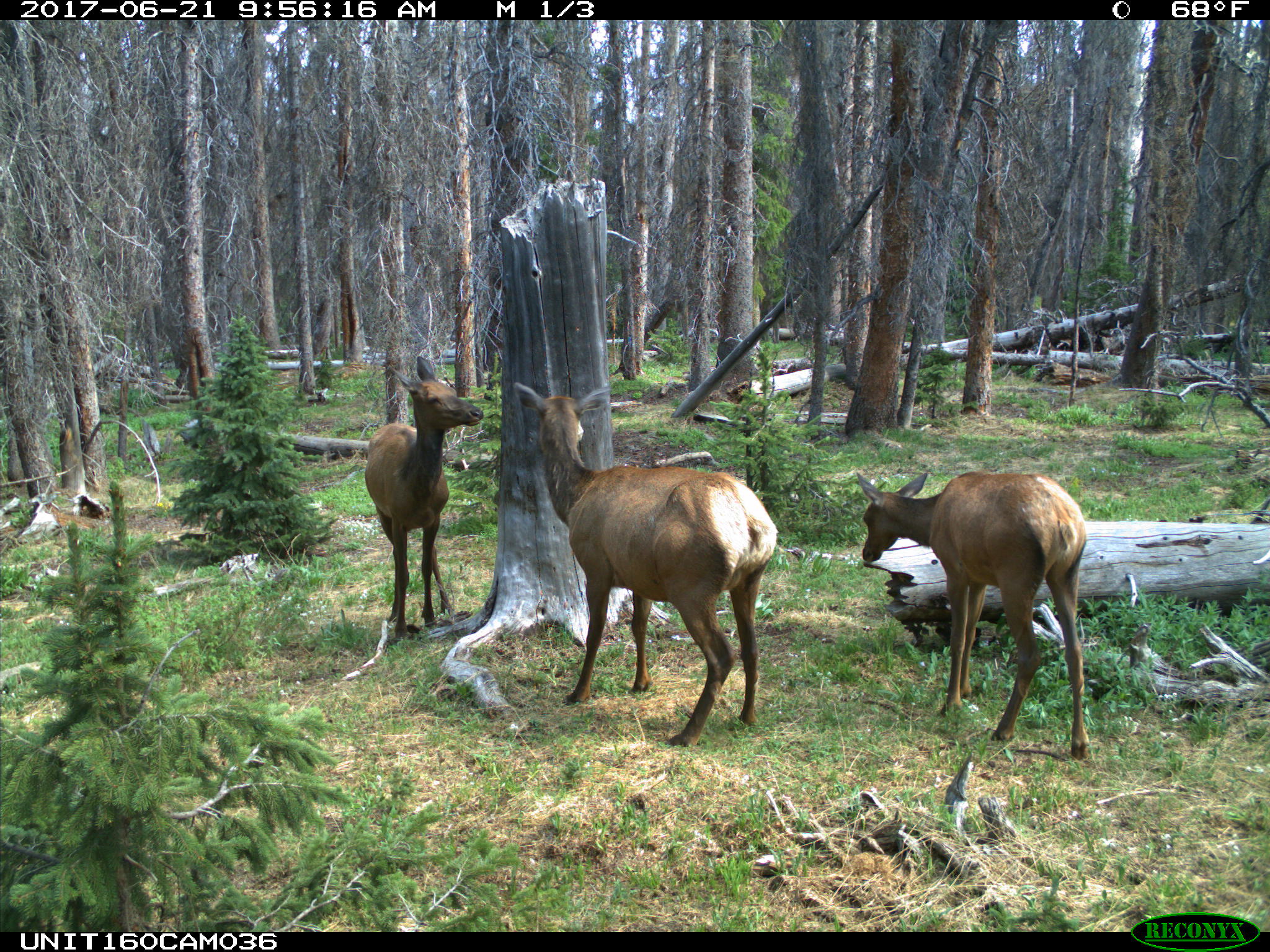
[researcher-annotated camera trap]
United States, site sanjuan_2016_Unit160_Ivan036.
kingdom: Animalia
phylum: Chordata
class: Mammalia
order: Artiodactyla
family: Cervidae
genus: Cervus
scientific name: Cervus elaphus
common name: red deer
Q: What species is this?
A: Cervus elaphus (red deer).